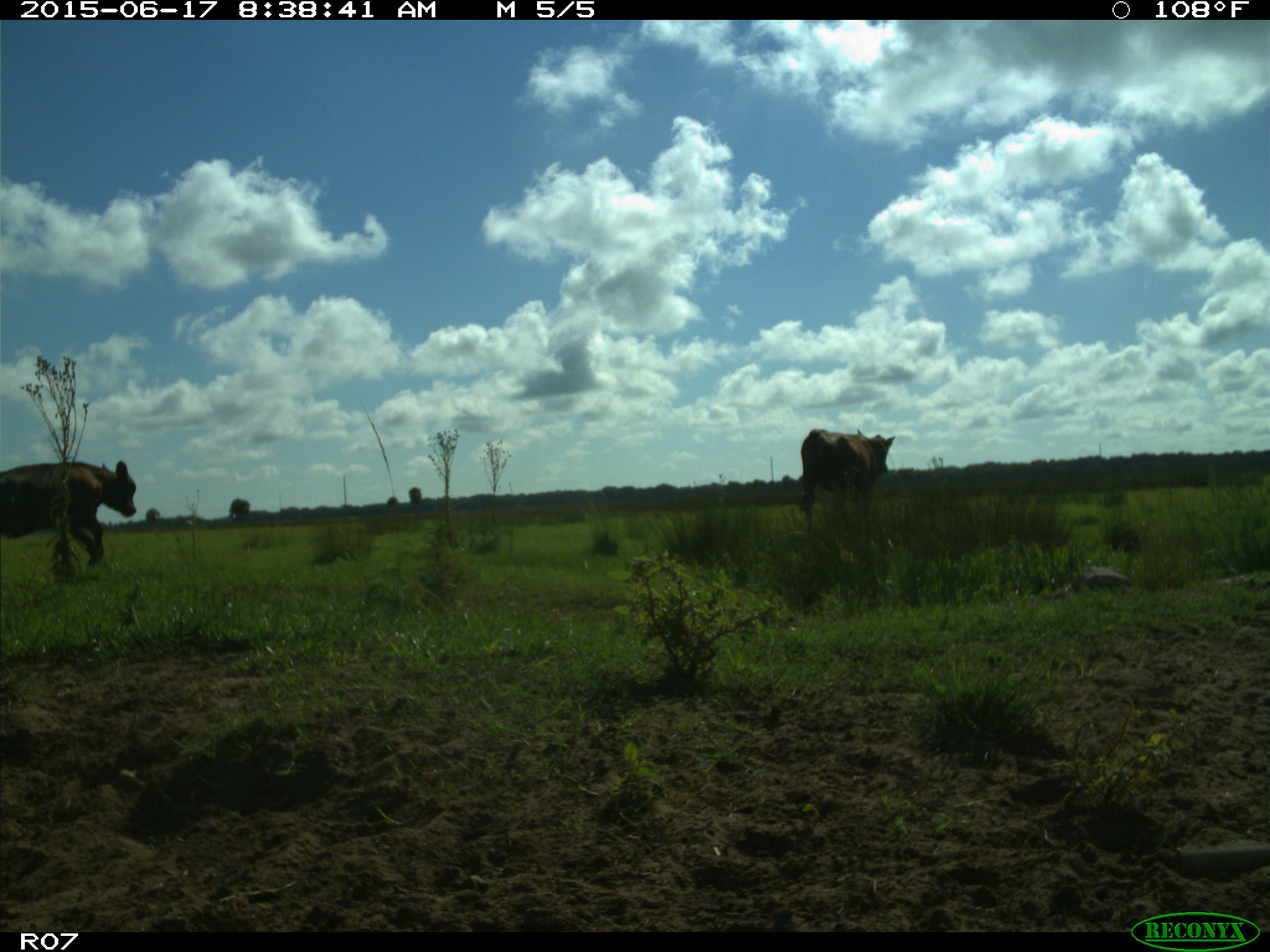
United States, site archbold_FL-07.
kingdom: Animalia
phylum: Chordata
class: Mammalia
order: Artiodactyla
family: Bovidae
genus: Bos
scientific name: Bos taurus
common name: domestic cow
Bos taurus (domestic cow).